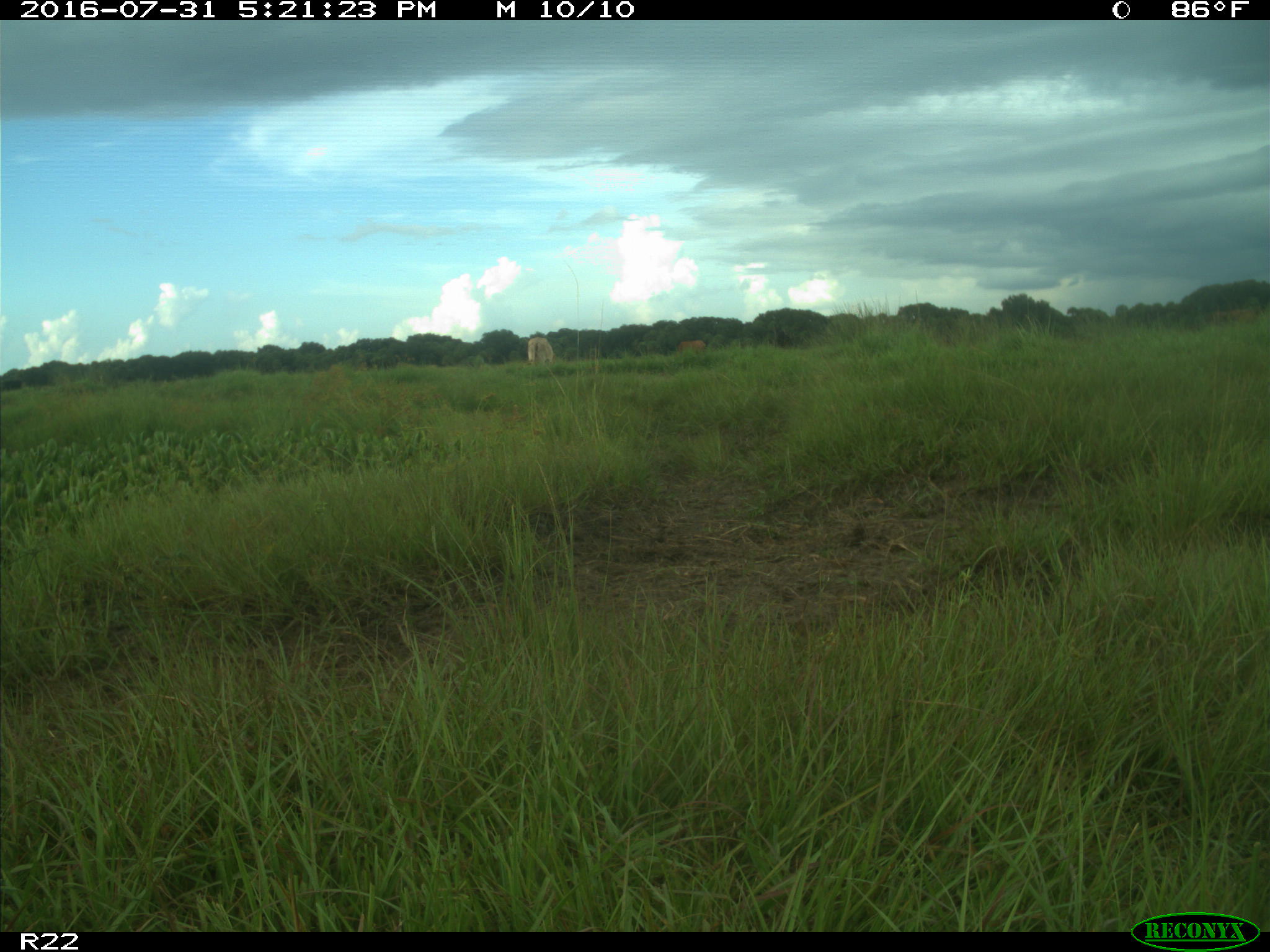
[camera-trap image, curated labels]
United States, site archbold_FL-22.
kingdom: Animalia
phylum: Chordata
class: Mammalia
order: Artiodactyla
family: Bovidae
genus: Bos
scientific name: Bos taurus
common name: domestic cow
Bos taurus (domestic cow).